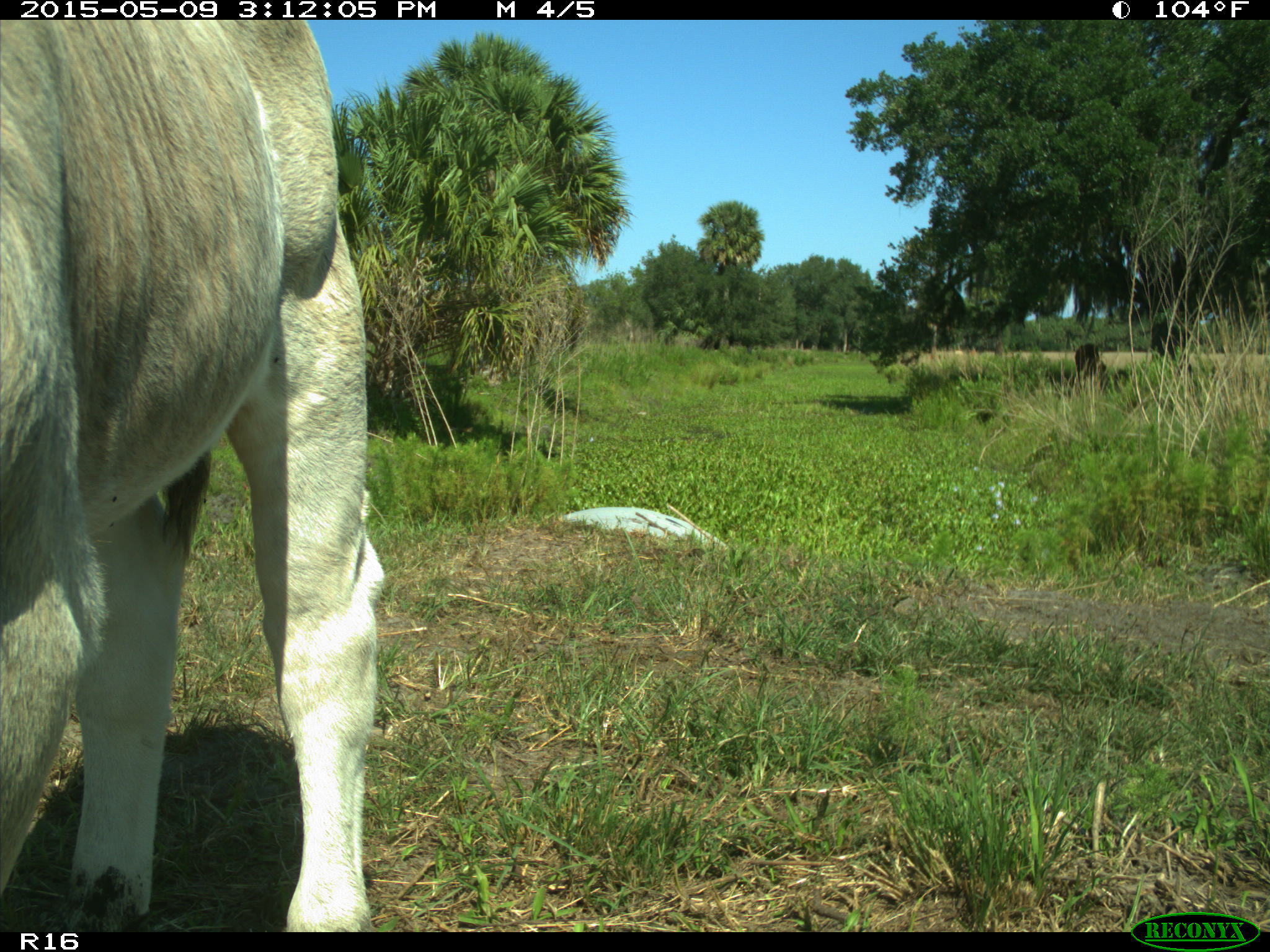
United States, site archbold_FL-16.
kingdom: Animalia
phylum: Chordata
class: Mammalia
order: Artiodactyla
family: Bovidae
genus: Bos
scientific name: Bos taurus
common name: domestic cow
Bos taurus (domestic cow).